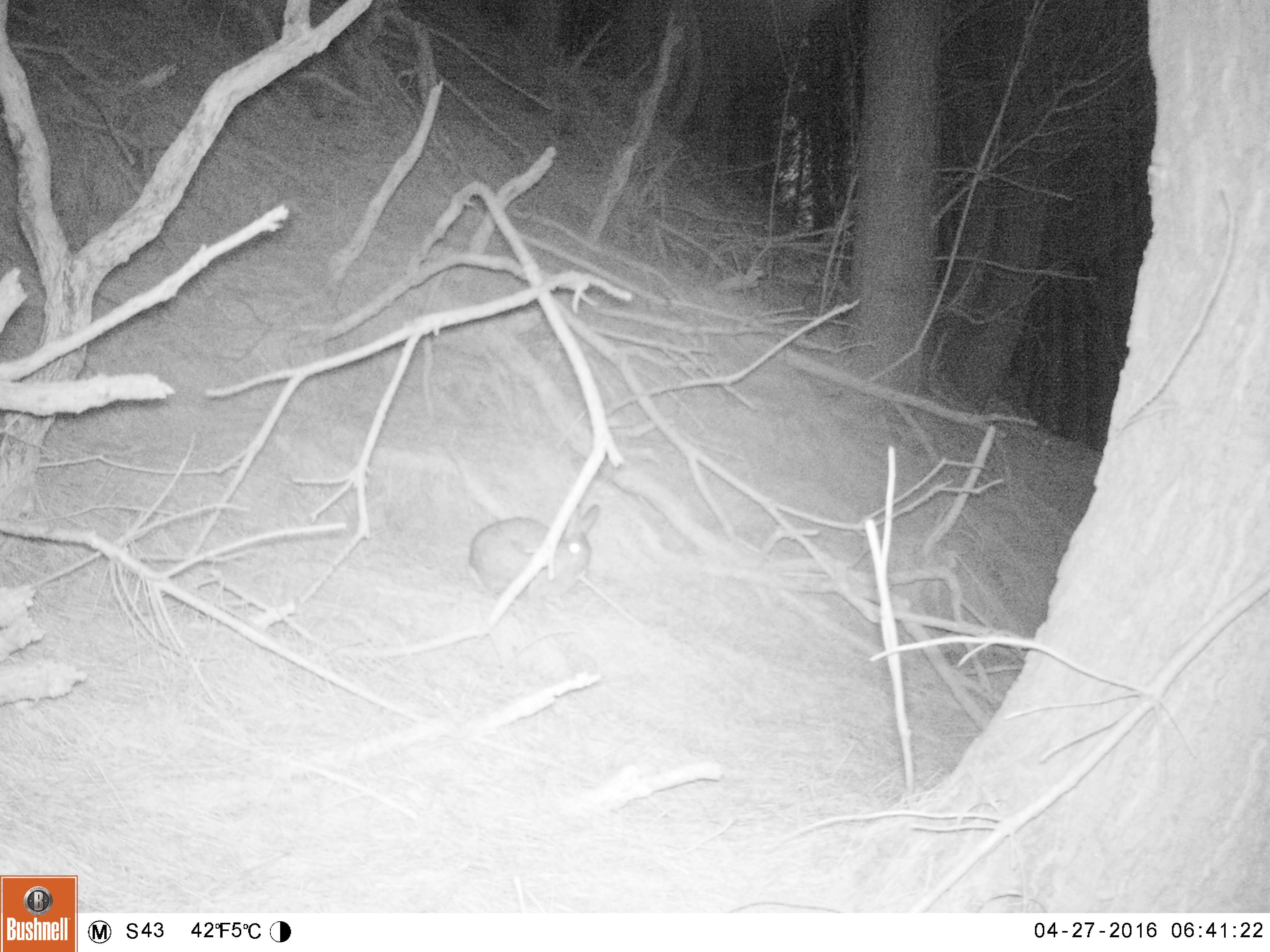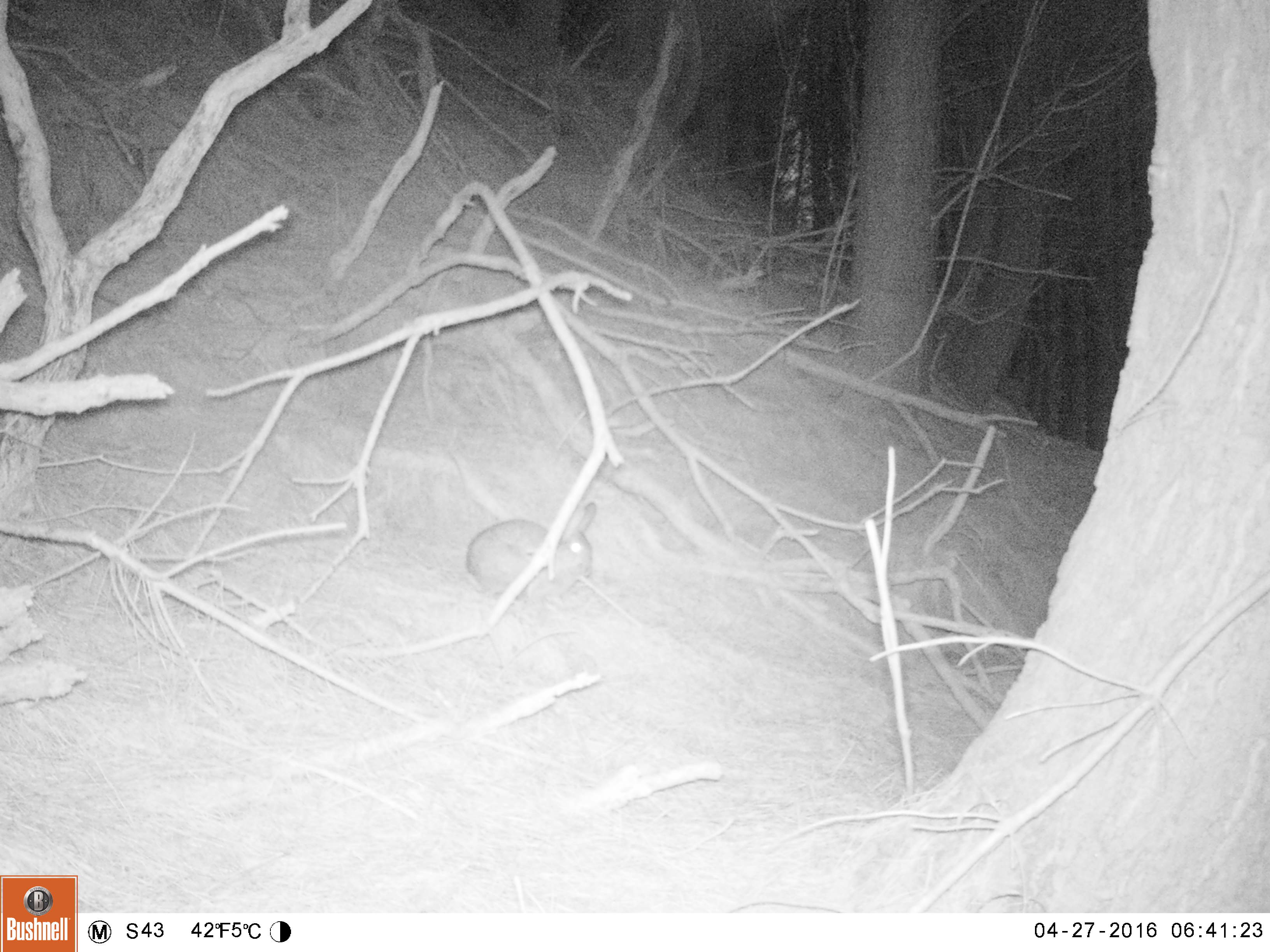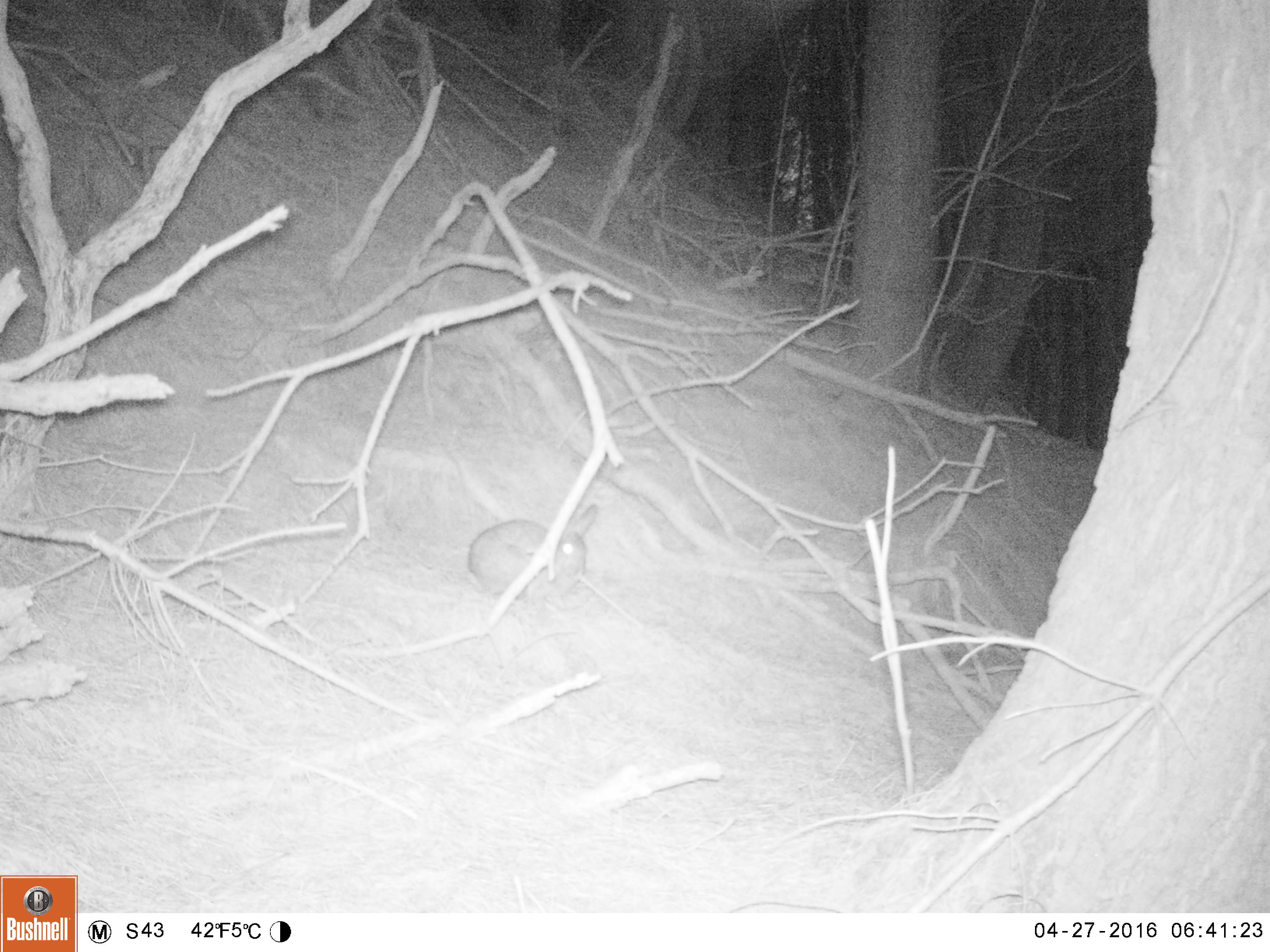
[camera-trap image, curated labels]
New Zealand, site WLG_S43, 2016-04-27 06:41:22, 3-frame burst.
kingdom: Animalia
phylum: Chordata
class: Mammalia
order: Lagomorpha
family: Leporidae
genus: Oryctolagus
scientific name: Oryctolagus cuniculus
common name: european rabbit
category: rabbit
Rabbit (european rabbit) (Oryctolagus cuniculus).